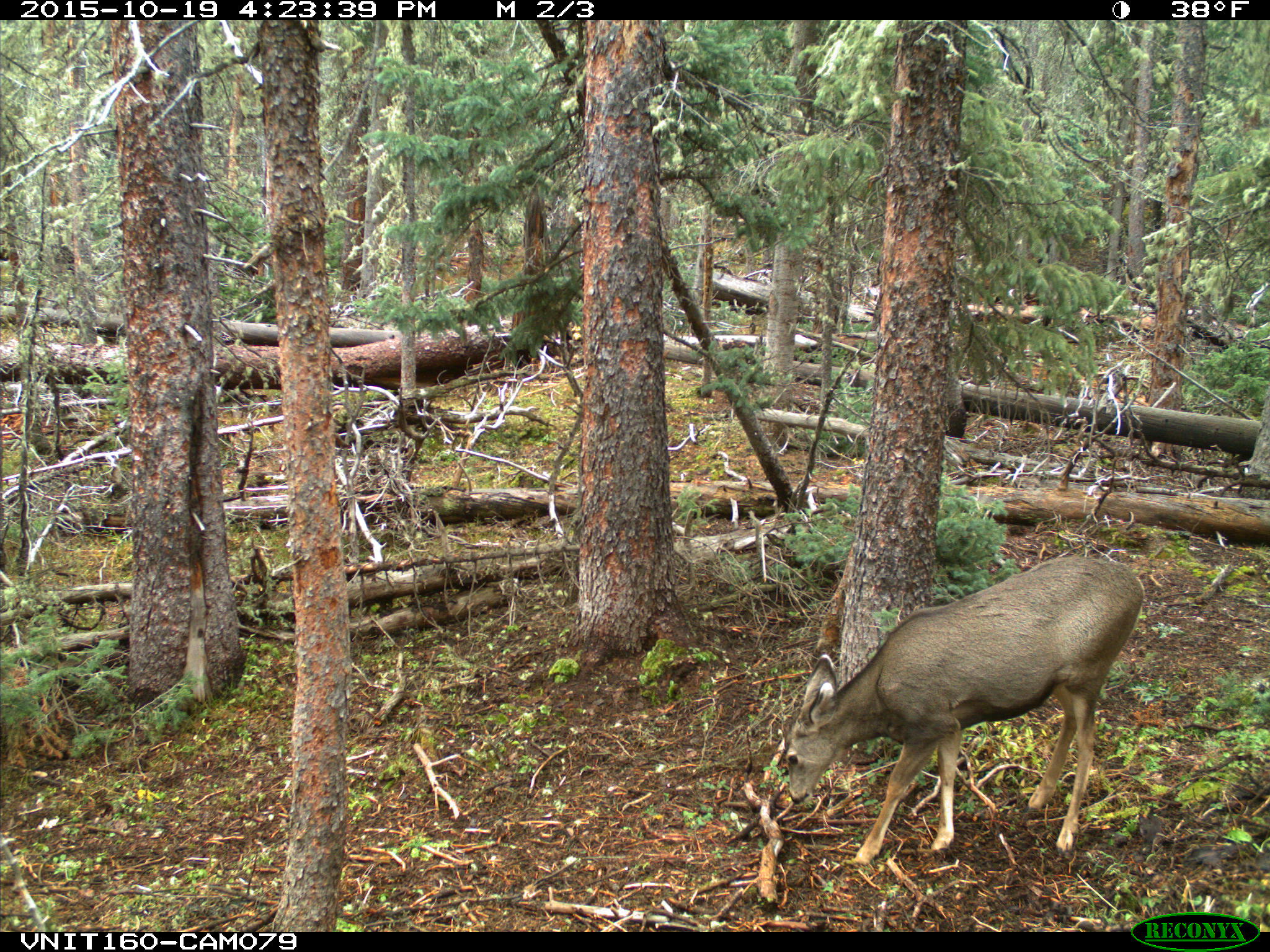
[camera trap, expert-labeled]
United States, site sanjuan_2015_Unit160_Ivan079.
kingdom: Animalia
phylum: Chordata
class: Mammalia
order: Artiodactyla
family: Cervidae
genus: Odocoileus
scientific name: Odocoileus hemionus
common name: mule deer